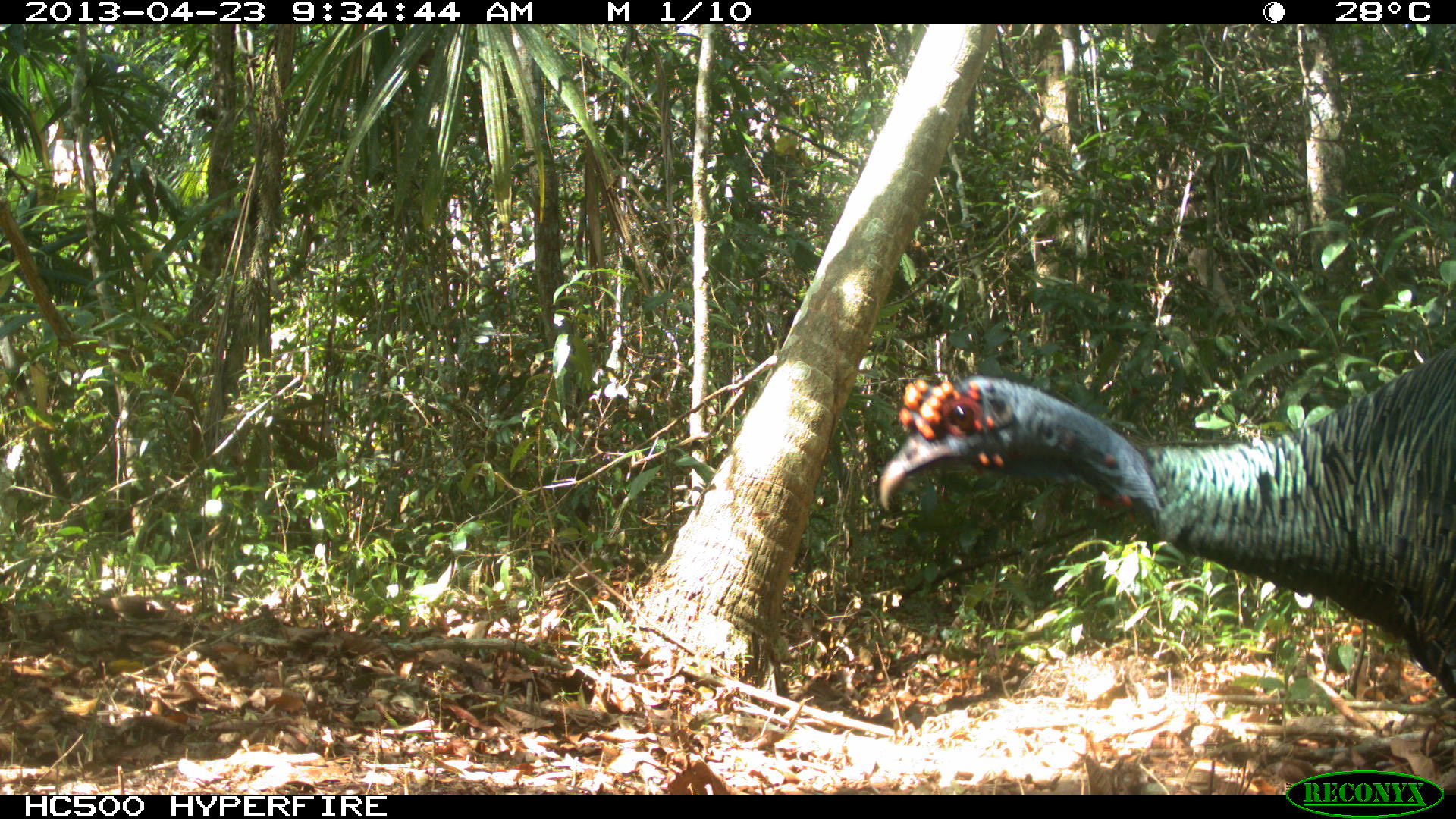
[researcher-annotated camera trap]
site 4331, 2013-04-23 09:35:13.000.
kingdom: Animalia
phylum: Chordata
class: Aves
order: Galliformes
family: Phasianidae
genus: Meleagris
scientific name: Meleagris ocellata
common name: ocellated turkey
Meleagris ocellata (ocellated turkey), count 2.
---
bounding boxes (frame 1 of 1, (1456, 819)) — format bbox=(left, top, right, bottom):
meleagris ocellata: bbox=(878, 341, 1455, 704)